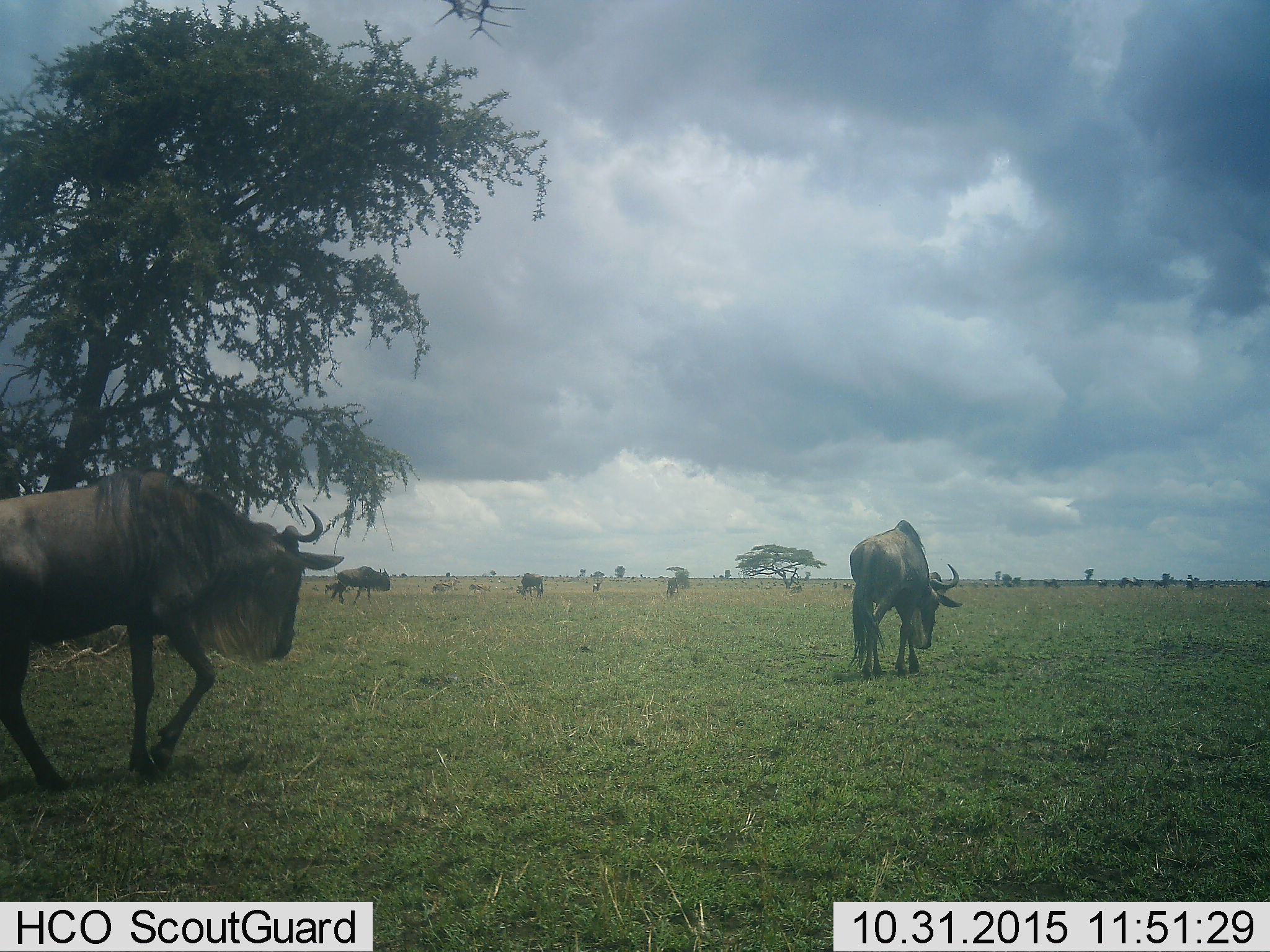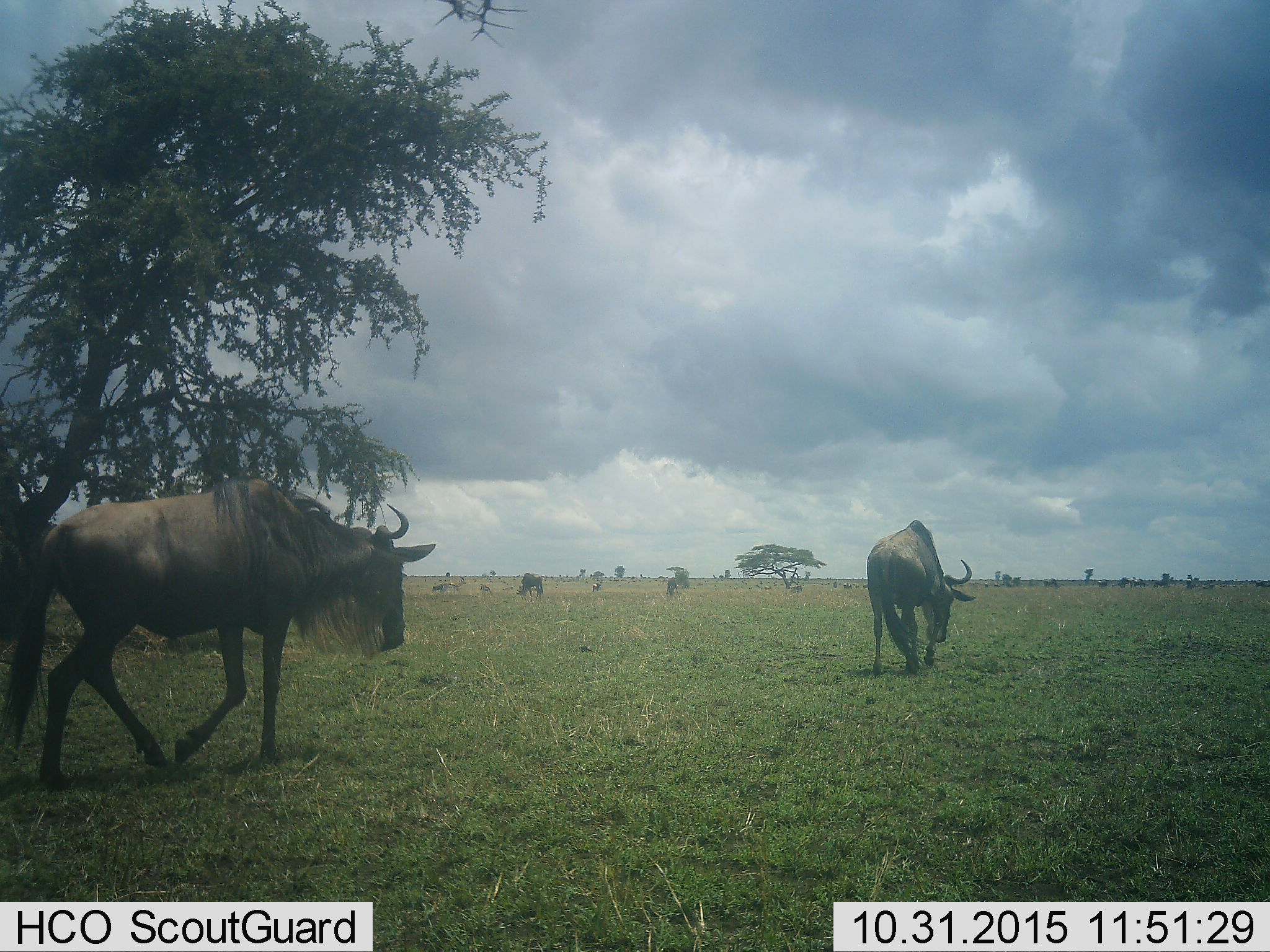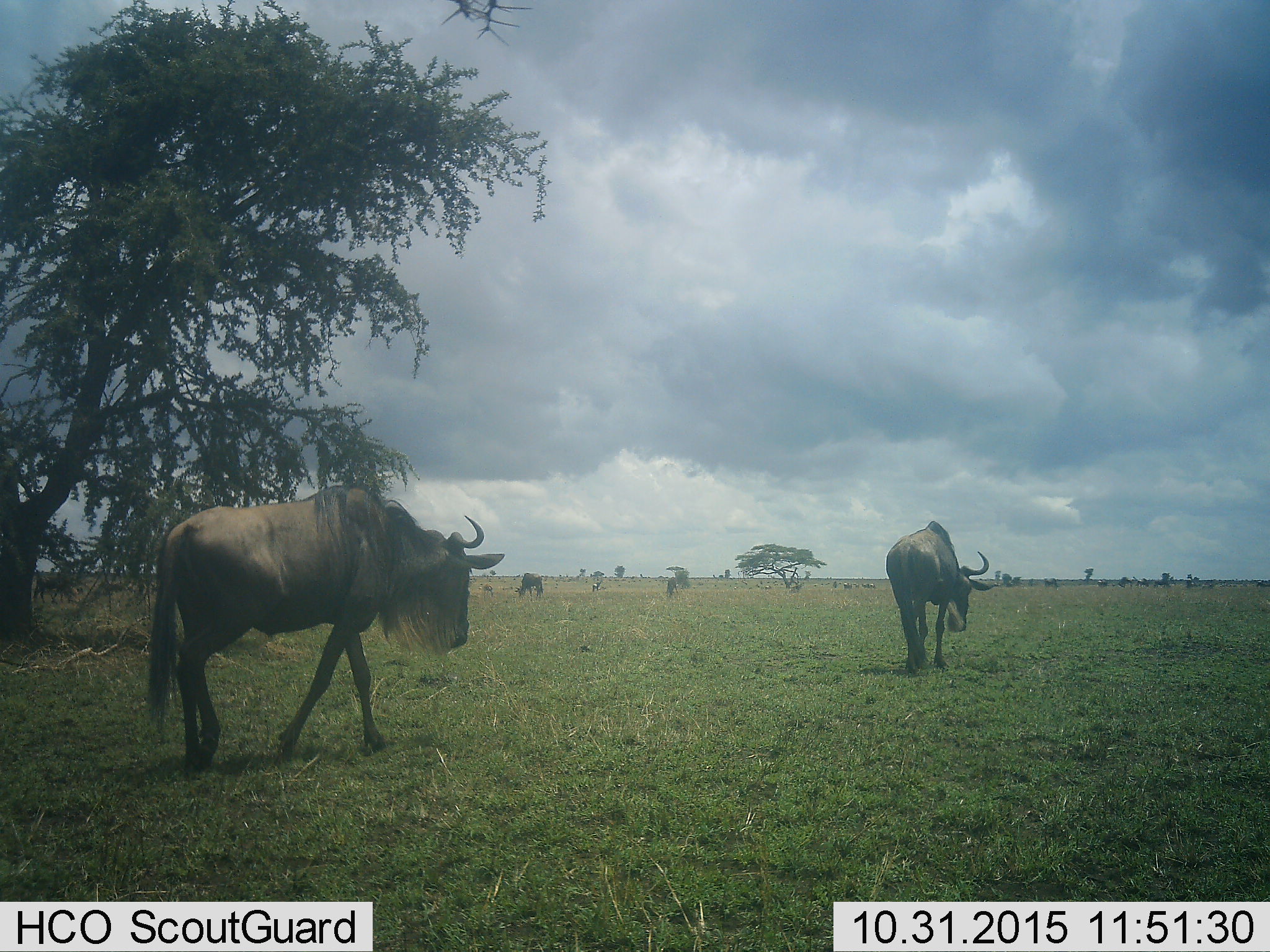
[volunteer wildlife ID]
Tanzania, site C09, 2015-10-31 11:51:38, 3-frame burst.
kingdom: Animalia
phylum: Chordata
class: Mammalia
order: Artiodactyla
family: Bovidae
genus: Connochaetes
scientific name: Connochaetes taurinus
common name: blue wildebeest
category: wildebeest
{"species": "wildebeest (blue wildebeest) (Connochaetes taurinus)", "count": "6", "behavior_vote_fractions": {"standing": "37%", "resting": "0%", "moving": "79%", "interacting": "0%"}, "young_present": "16%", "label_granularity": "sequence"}